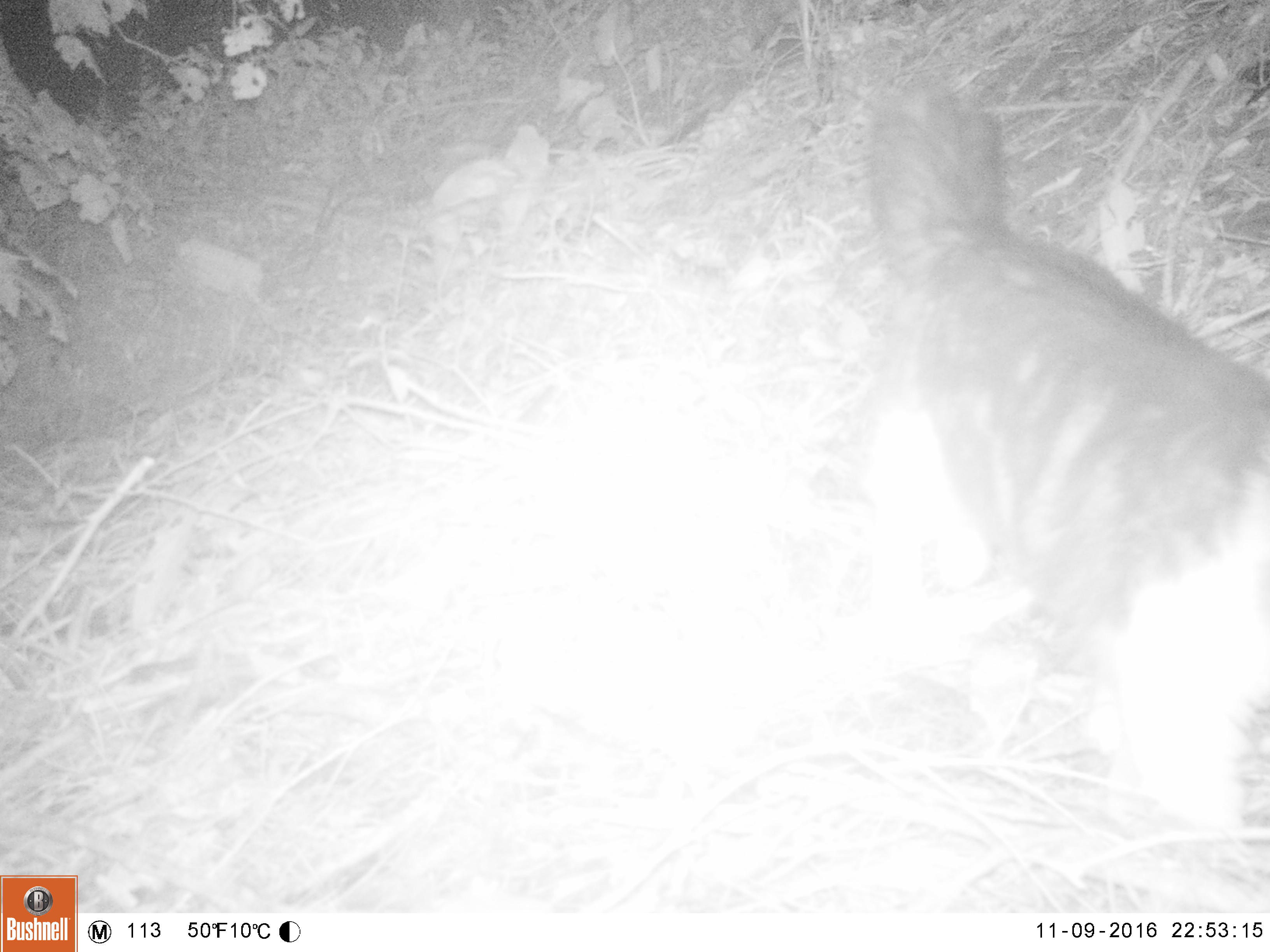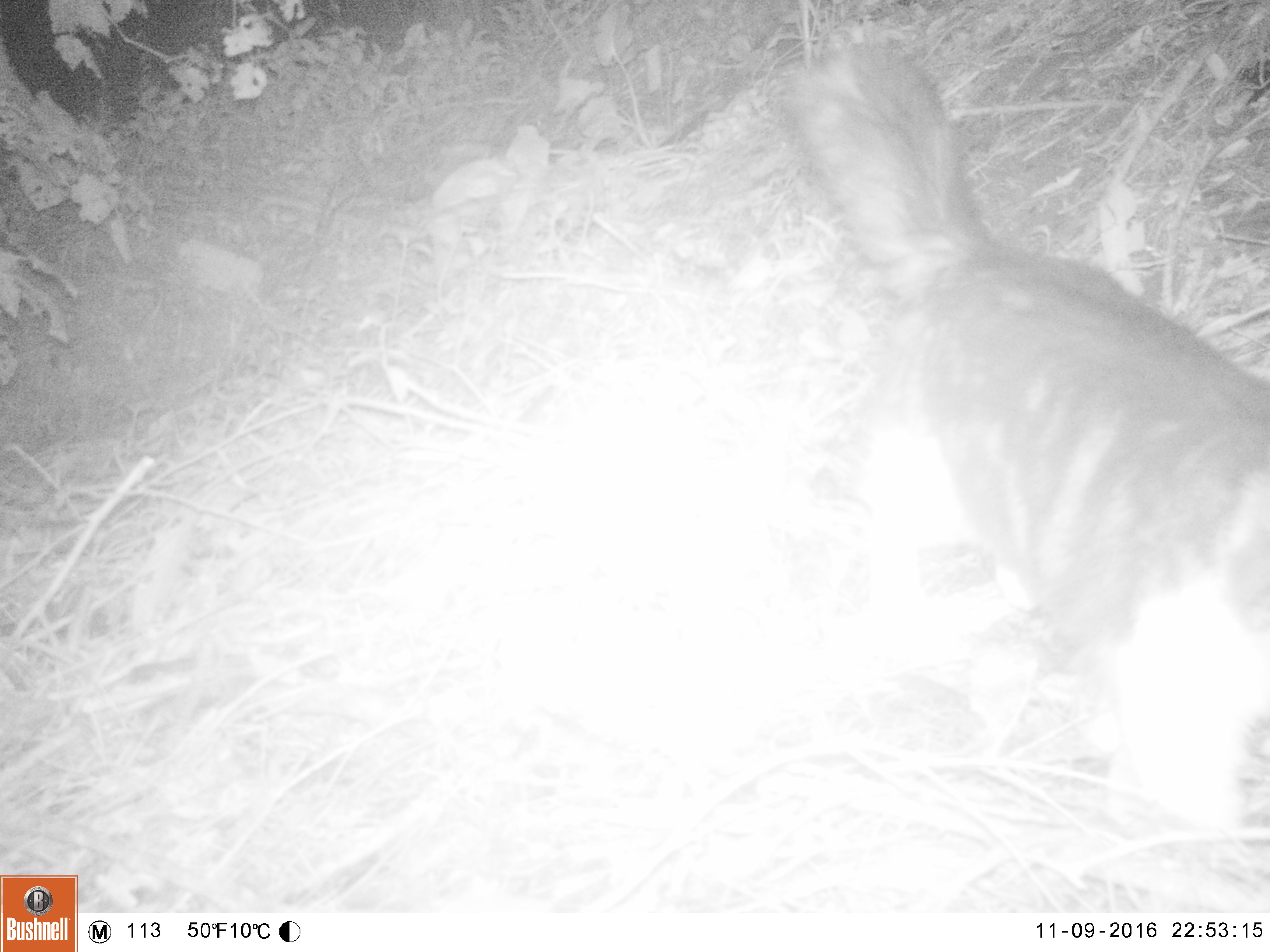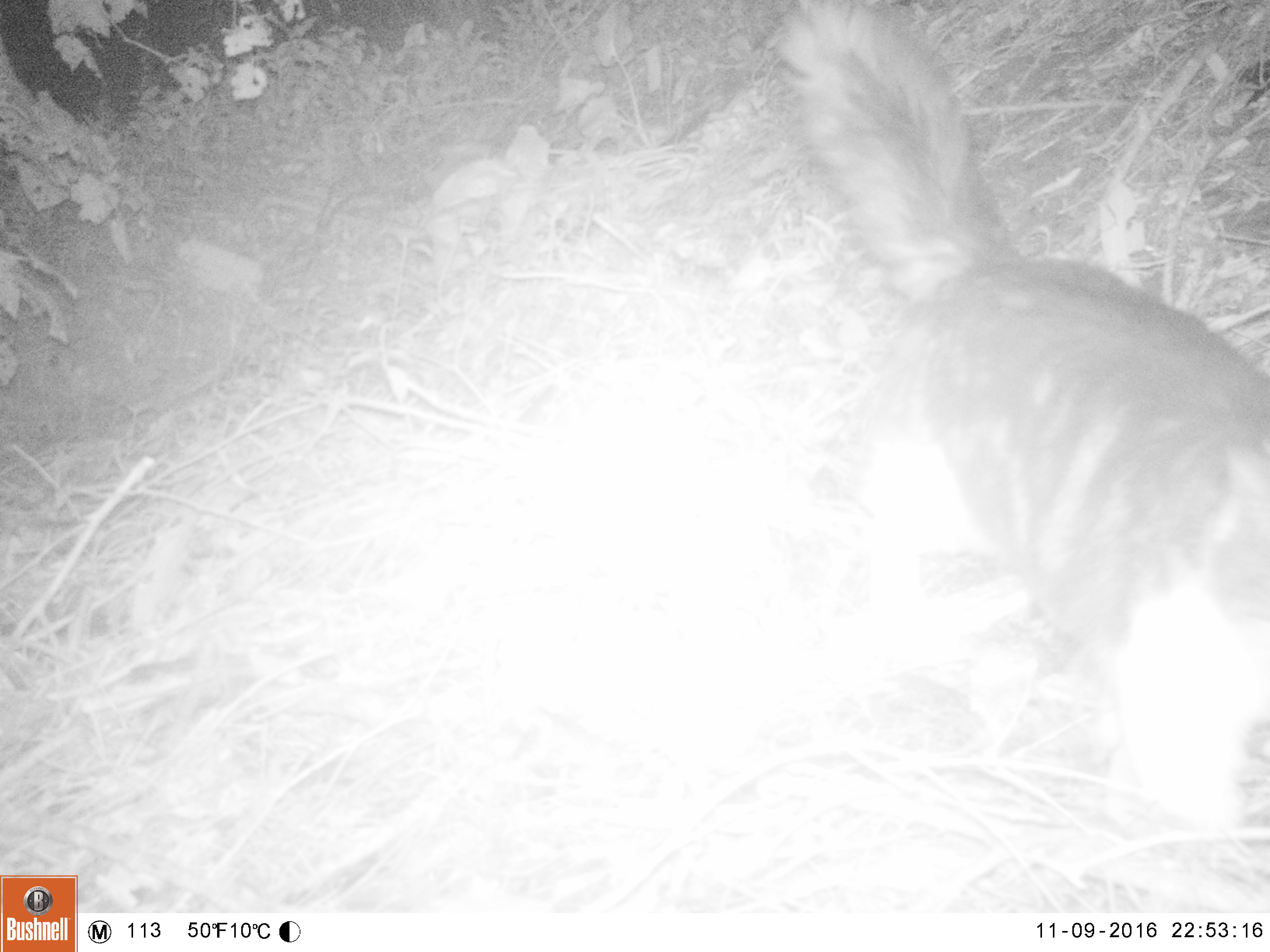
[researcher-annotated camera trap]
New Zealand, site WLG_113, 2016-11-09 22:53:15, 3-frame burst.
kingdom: Animalia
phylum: Chordata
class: Mammalia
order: Carnivora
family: Felidae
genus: Felis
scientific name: Felis catus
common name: domestic cat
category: cat